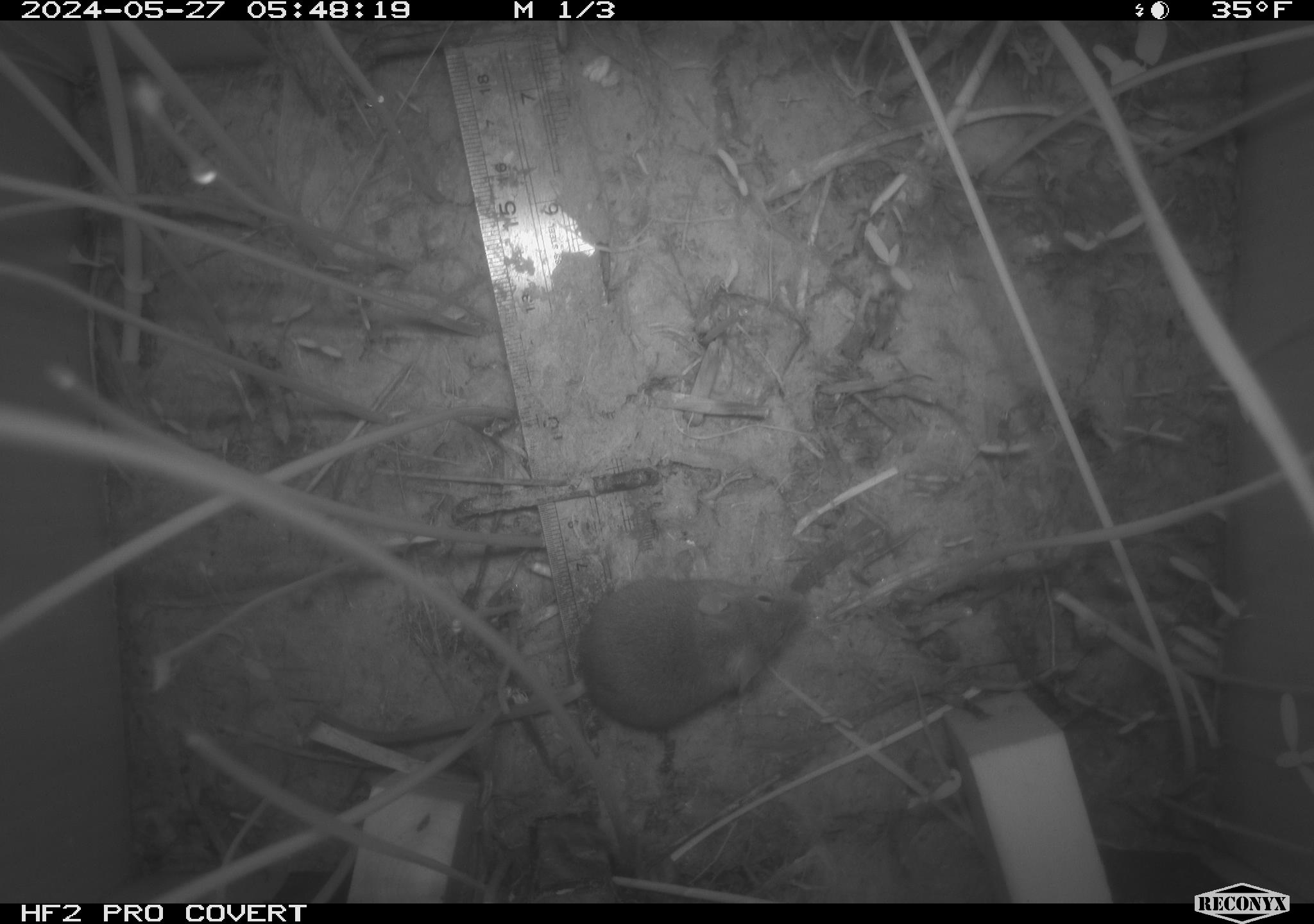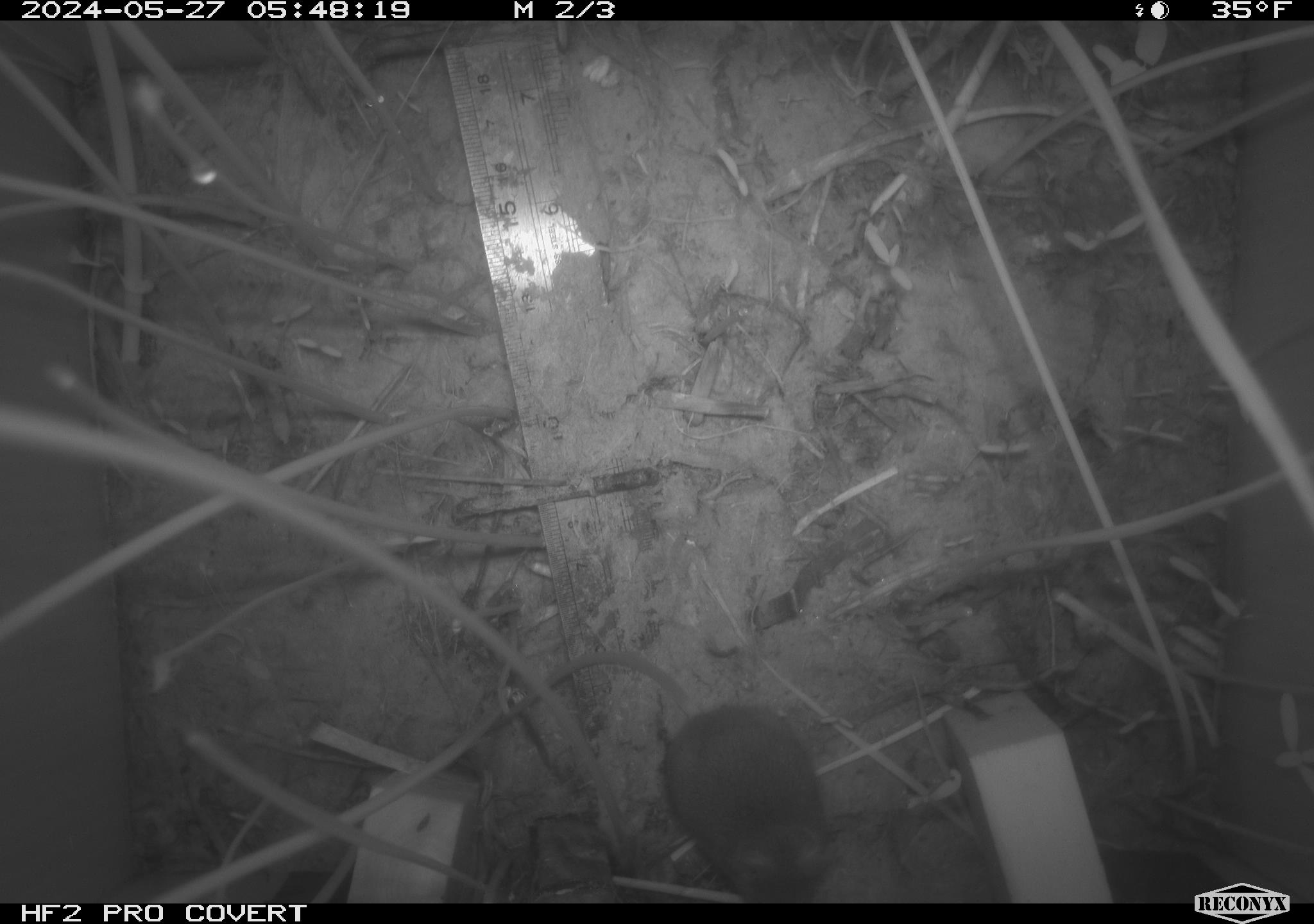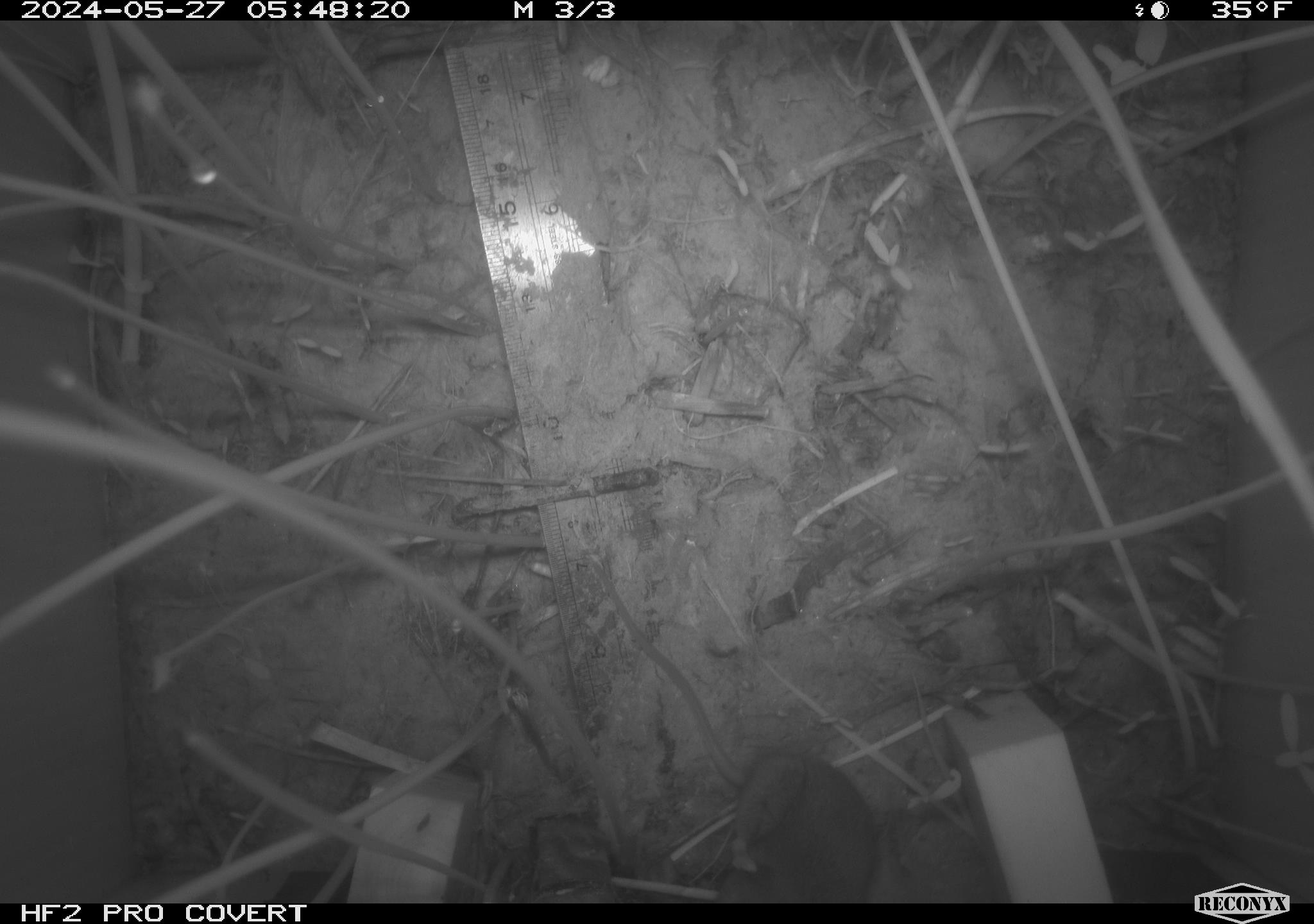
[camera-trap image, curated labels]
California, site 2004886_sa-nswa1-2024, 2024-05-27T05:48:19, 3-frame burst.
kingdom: Animalia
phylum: Chordata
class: Mammalia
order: Rodentia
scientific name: Rodentia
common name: rodent